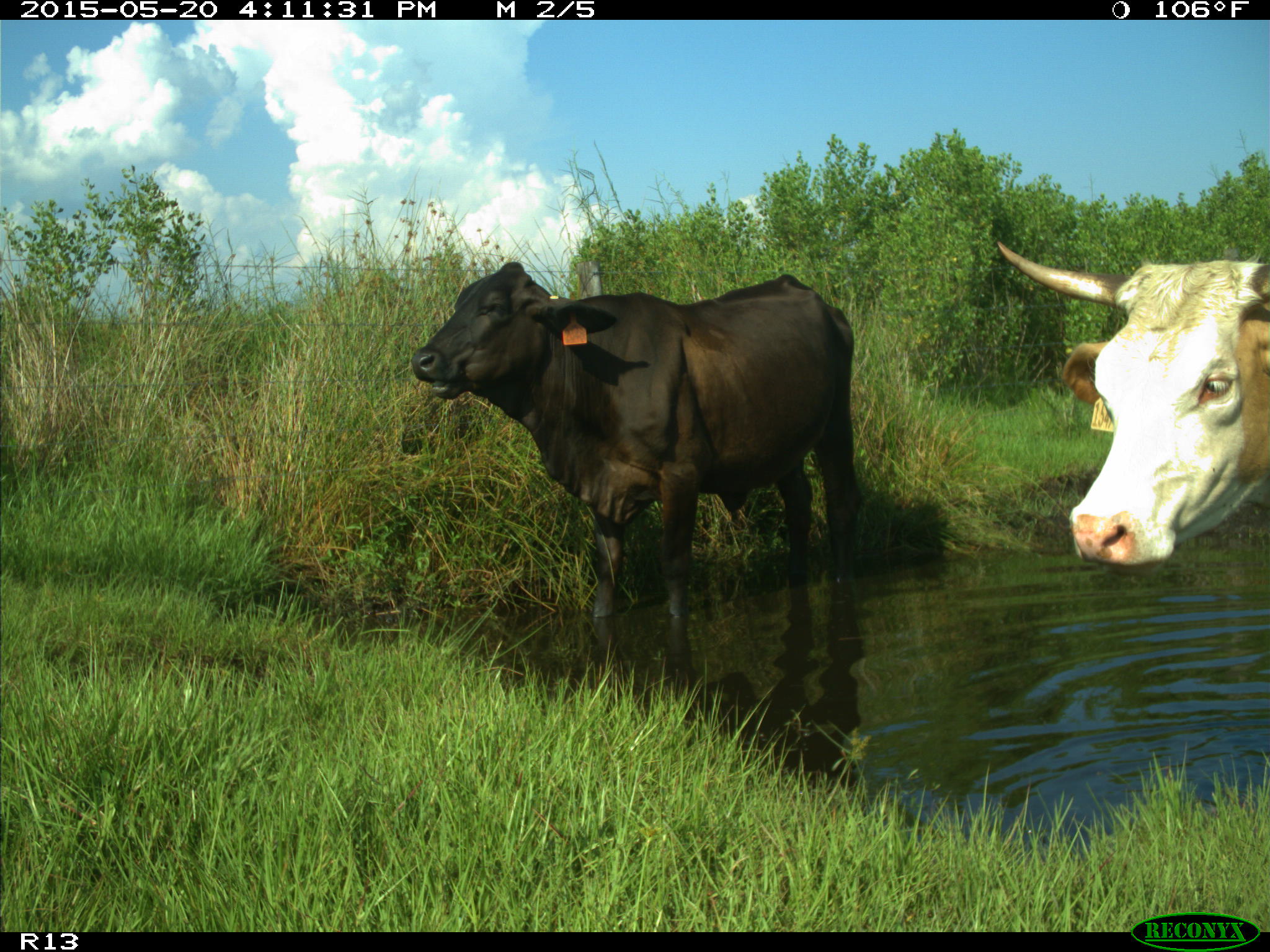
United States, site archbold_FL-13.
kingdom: Animalia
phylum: Chordata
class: Mammalia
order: Artiodactyla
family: Bovidae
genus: Bos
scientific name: Bos taurus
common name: domestic cow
Bos taurus (domestic cow).